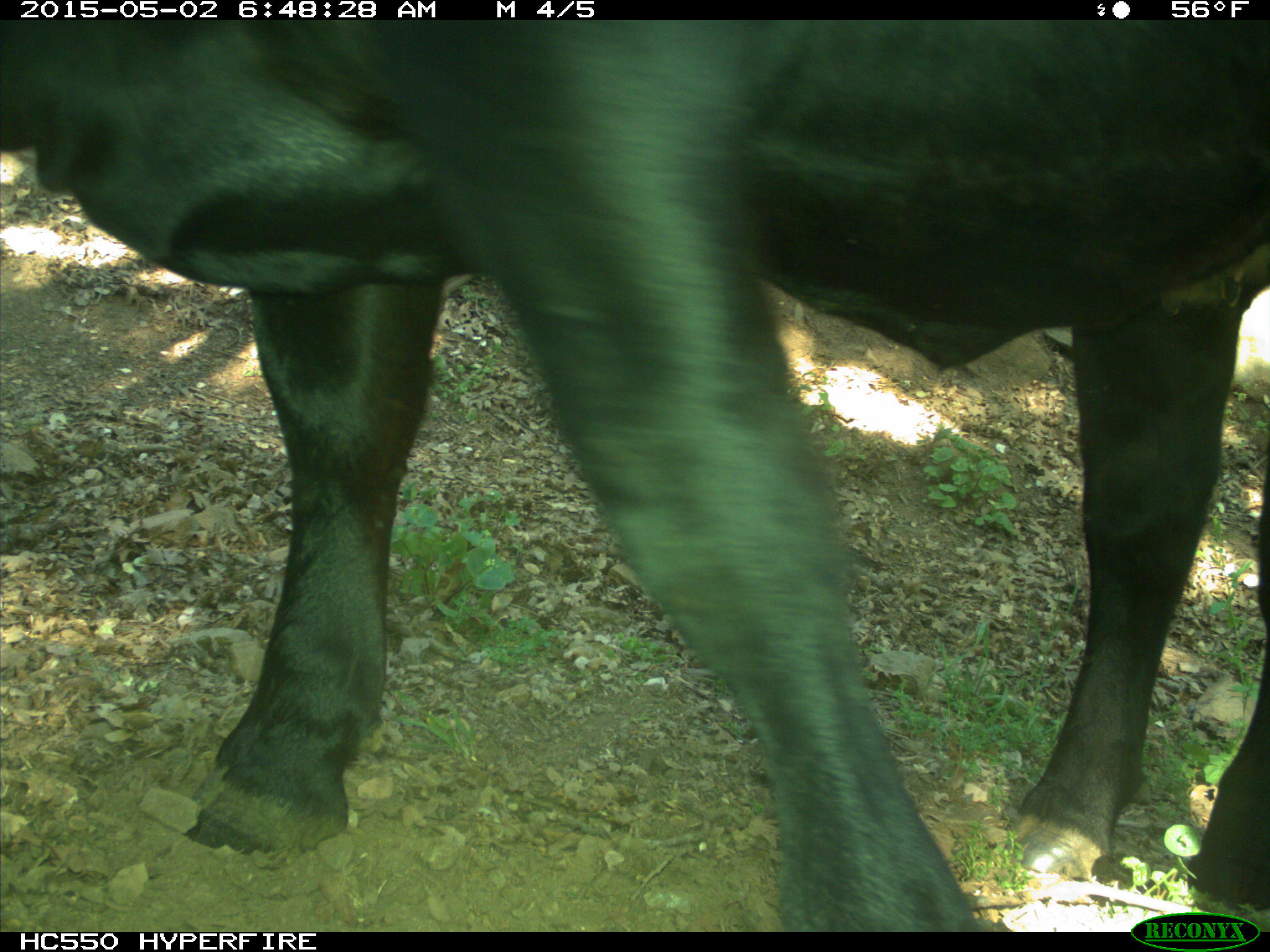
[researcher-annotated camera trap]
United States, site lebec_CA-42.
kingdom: Animalia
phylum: Chordata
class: Mammalia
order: Artiodactyla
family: Bovidae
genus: Bos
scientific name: Bos taurus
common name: domestic cow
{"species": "Bos taurus (domestic cow)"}